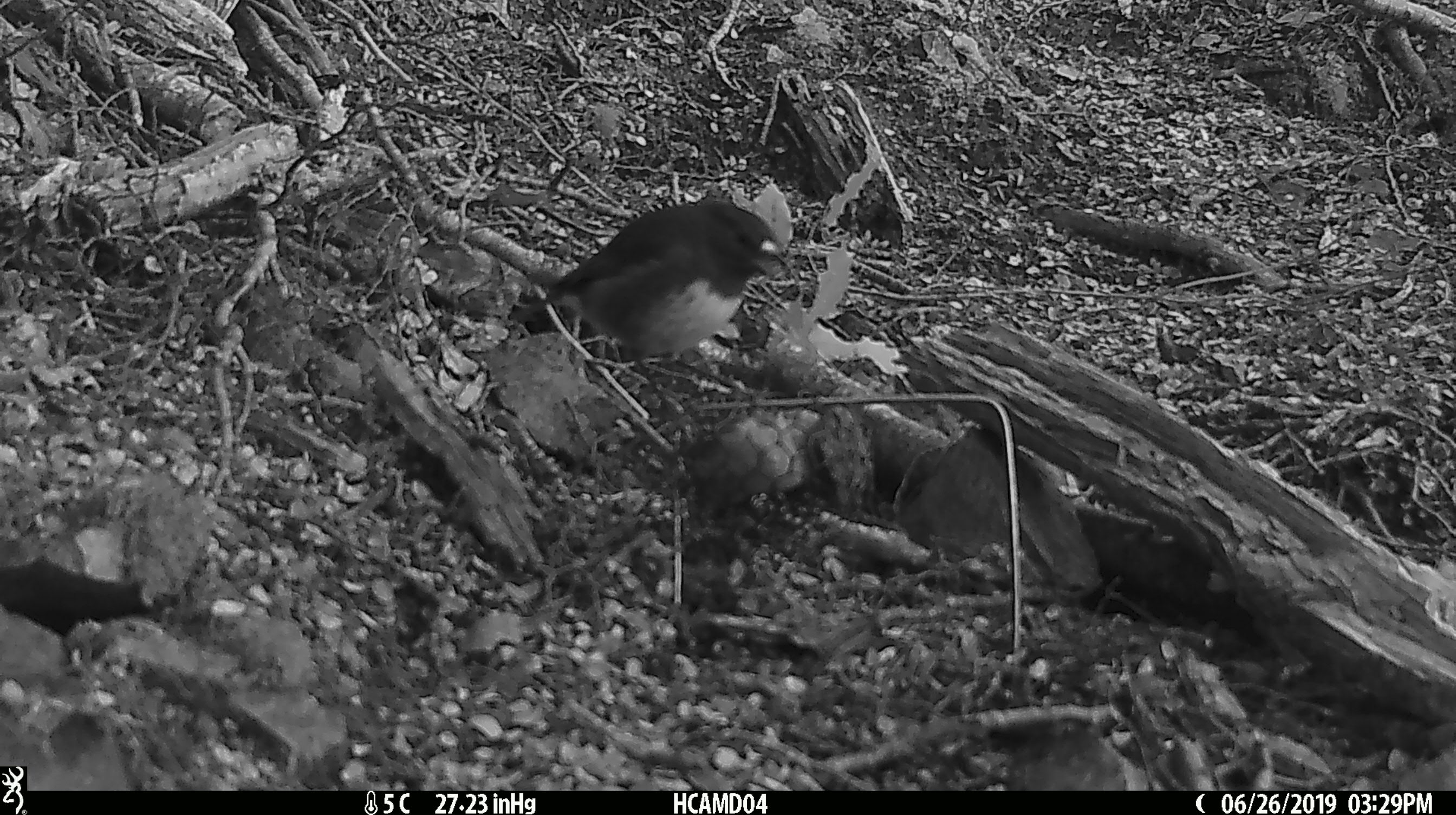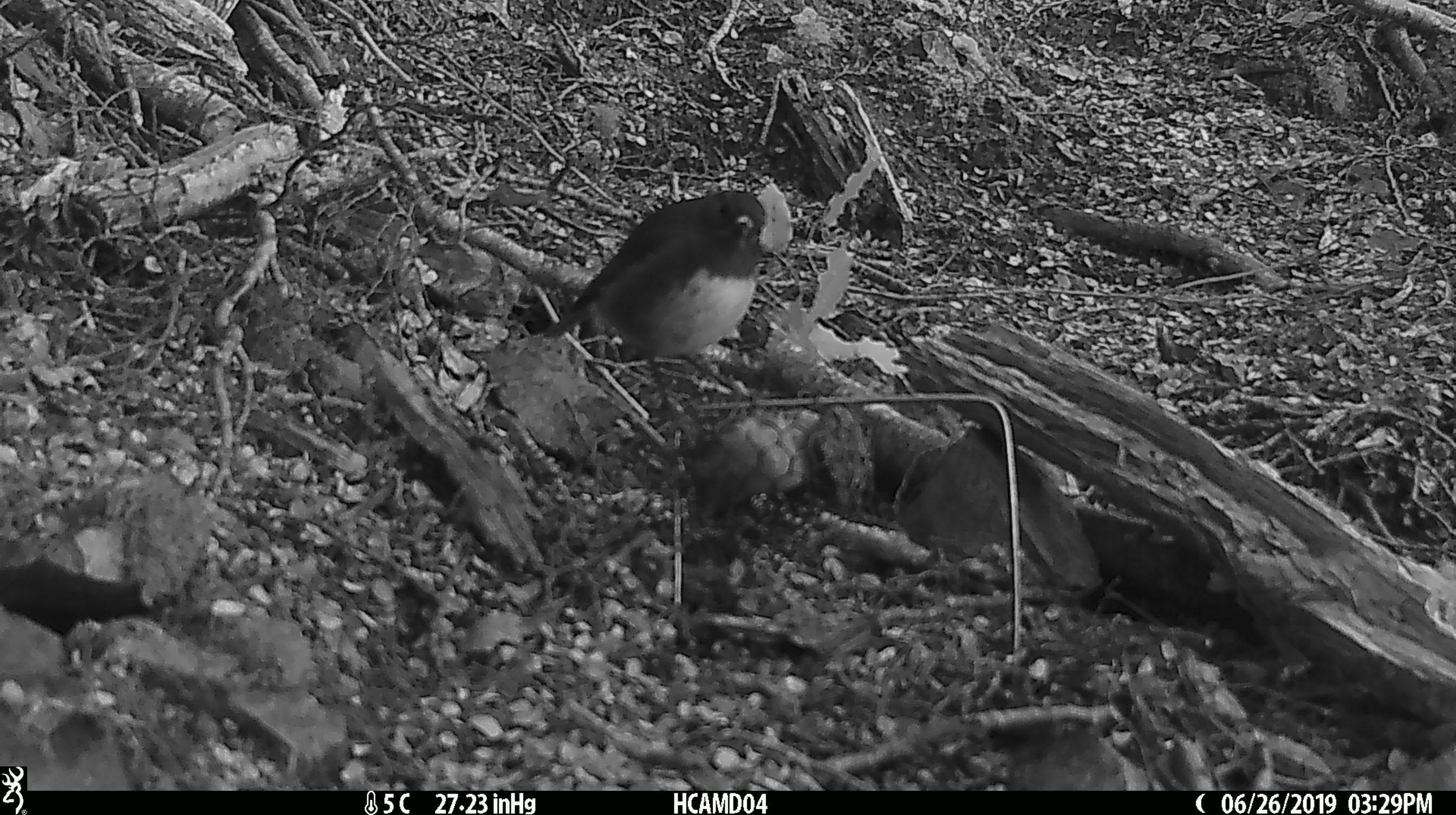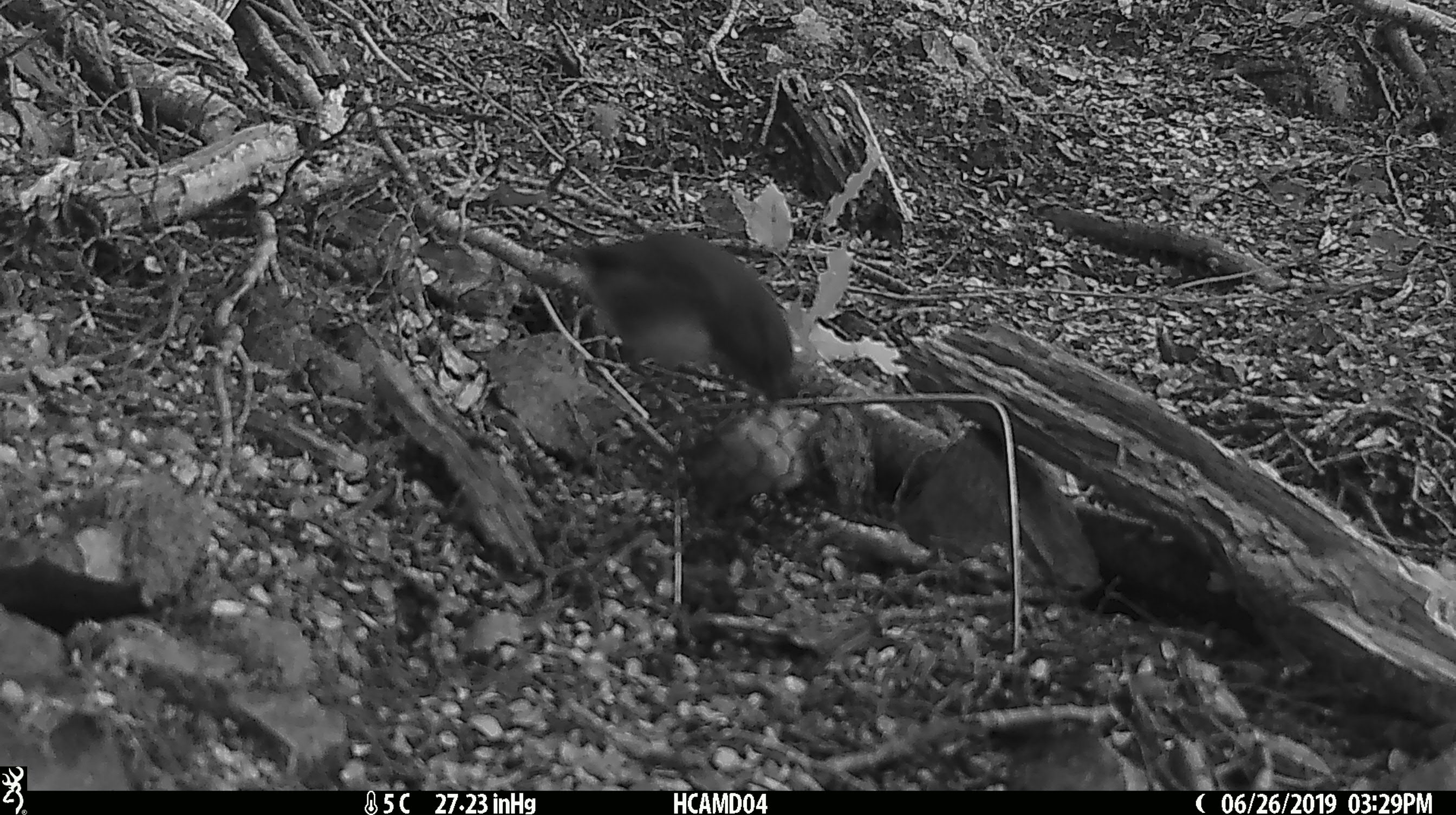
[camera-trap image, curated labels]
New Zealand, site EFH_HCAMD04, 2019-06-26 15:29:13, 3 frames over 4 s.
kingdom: Animalia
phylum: Chordata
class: Aves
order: Passeriformes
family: Petroicidae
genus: Petroica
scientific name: Petroica australis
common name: new zealand robin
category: robin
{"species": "robin (new zealand robin) (Petroica australis)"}